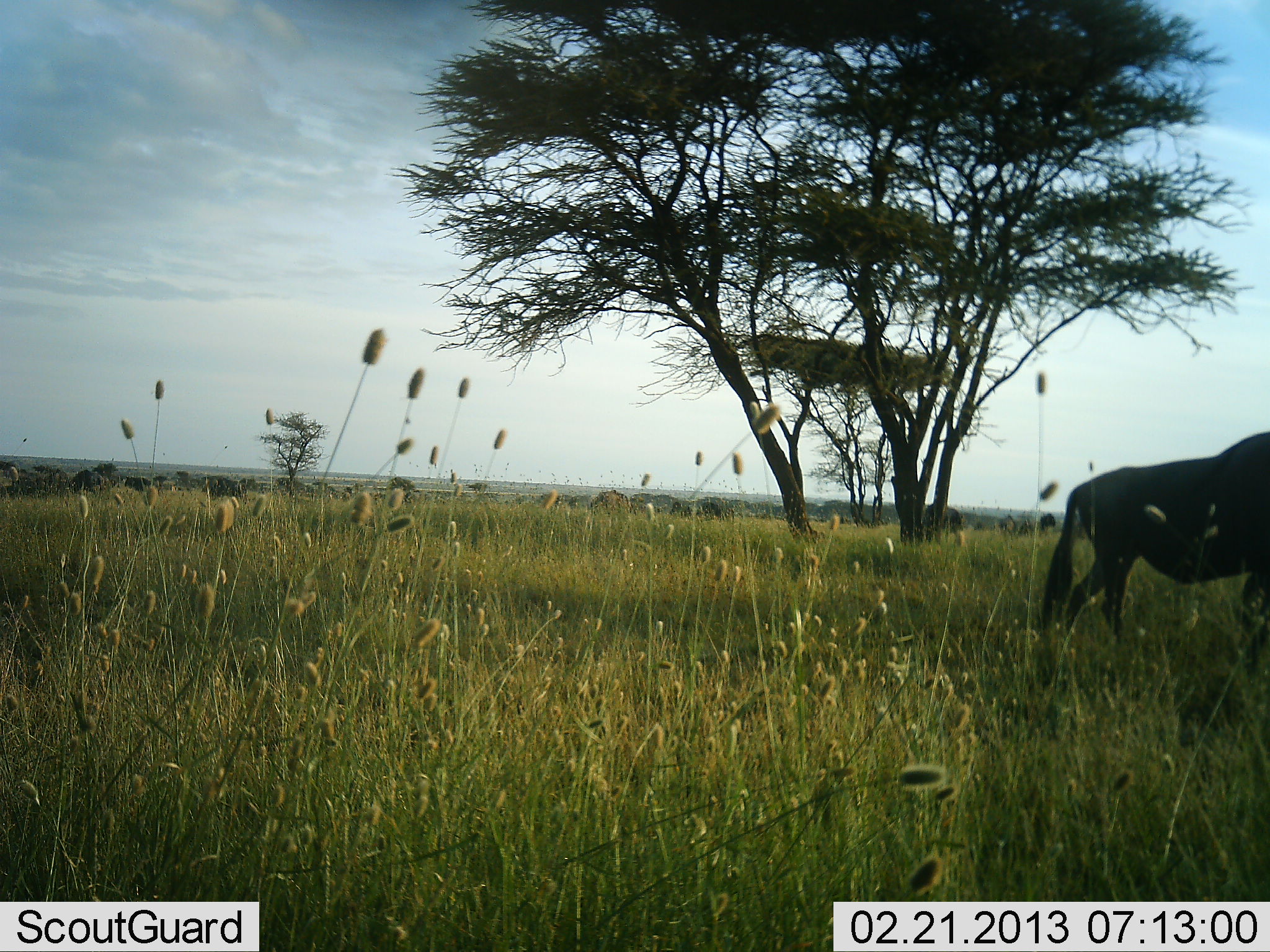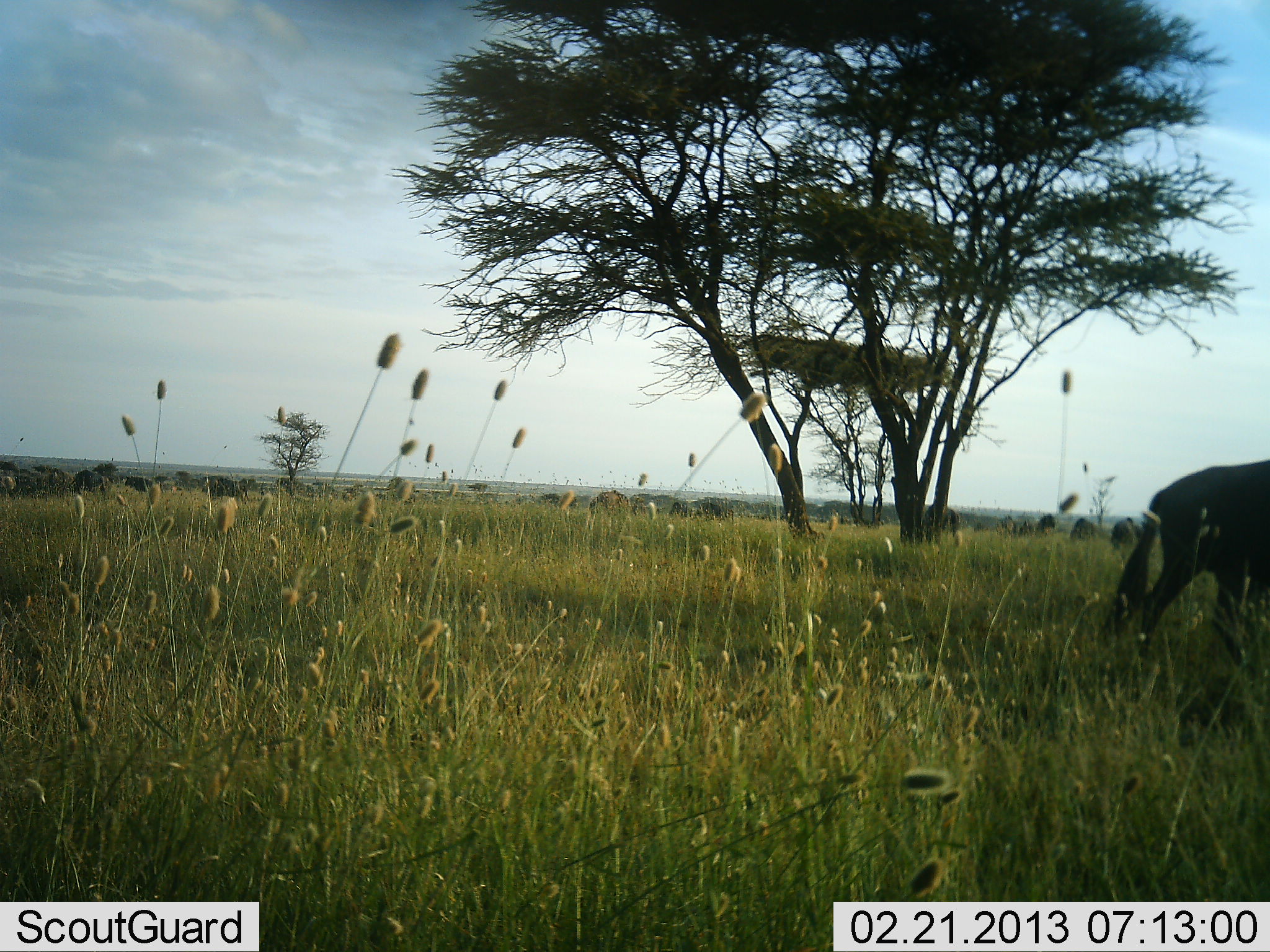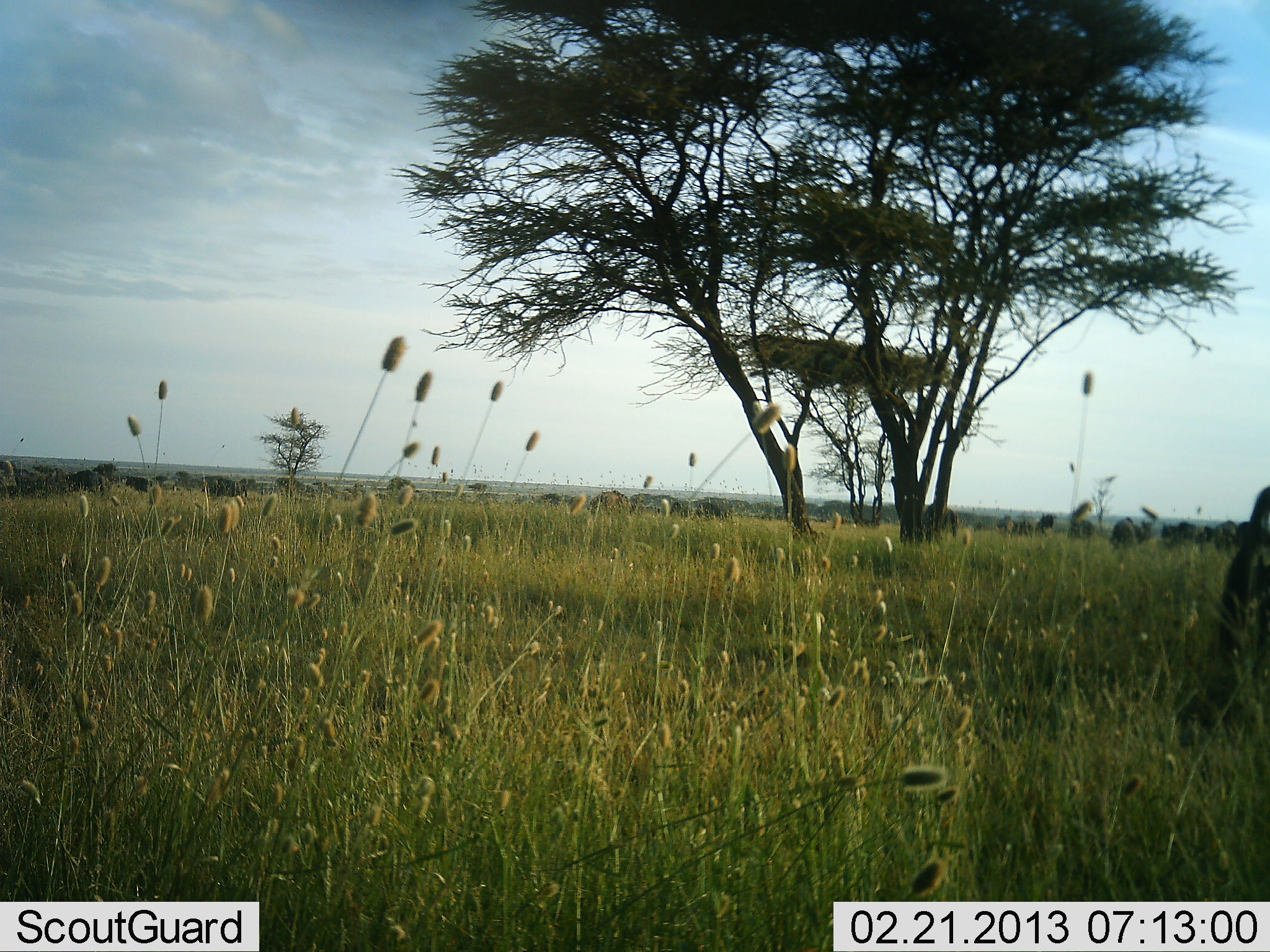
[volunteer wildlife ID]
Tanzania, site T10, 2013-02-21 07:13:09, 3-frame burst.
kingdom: Animalia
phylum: Chordata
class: Mammalia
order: Artiodactyla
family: Bovidae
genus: Connochaetes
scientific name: Connochaetes taurinus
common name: blue wildebeest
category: wildebeest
Wildebeest (blue wildebeest) (Connochaetes taurinus), count 1. Behavior (volunteer vote fractions): standing 31%, resting 0%, moving 96%, interacting 4%. Young present (vote fraction): 0%. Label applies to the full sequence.